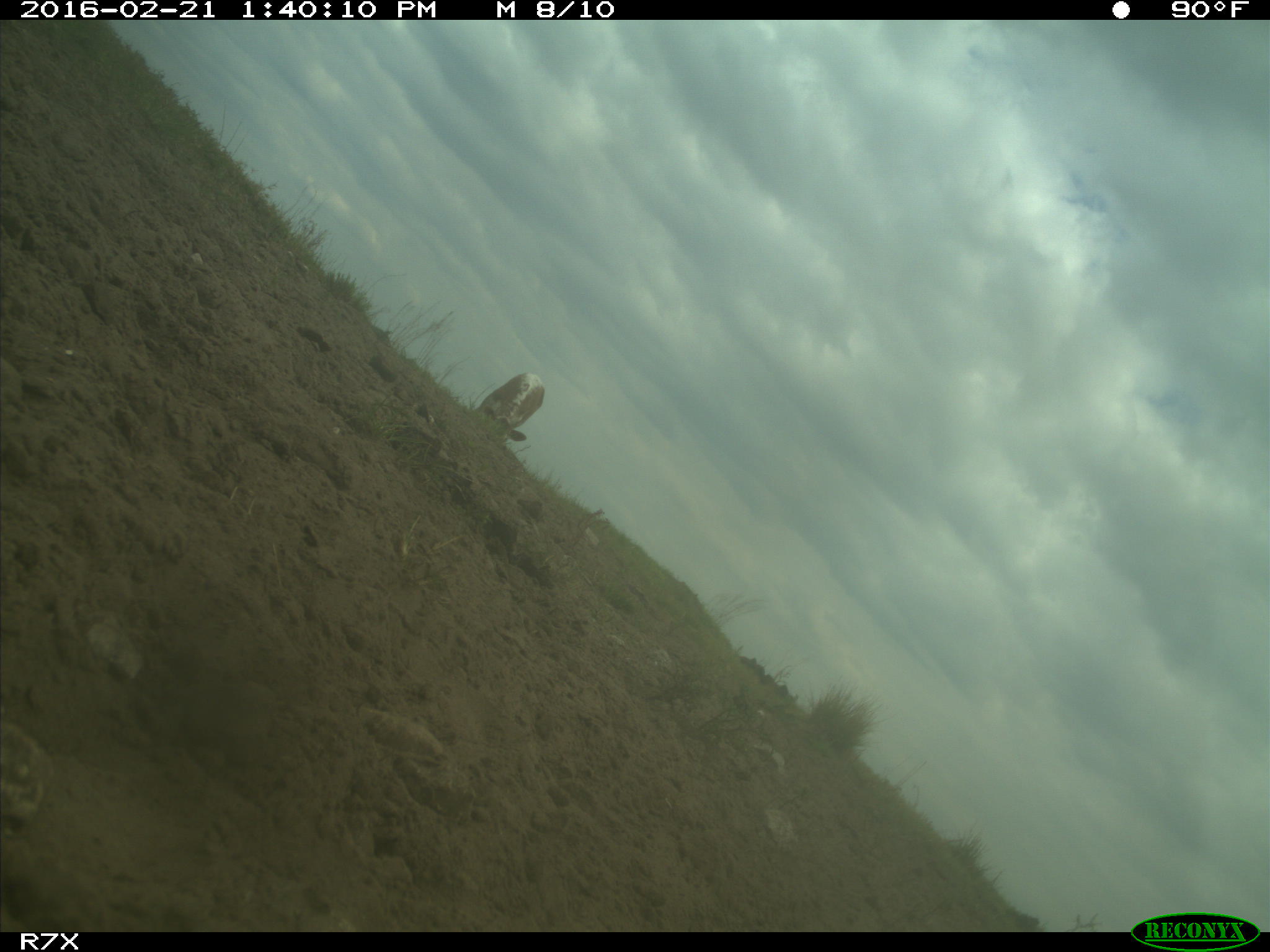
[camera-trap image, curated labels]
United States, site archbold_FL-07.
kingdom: Animalia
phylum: Chordata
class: Mammalia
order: Artiodactyla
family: Bovidae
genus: Bos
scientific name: Bos taurus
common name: domestic cow